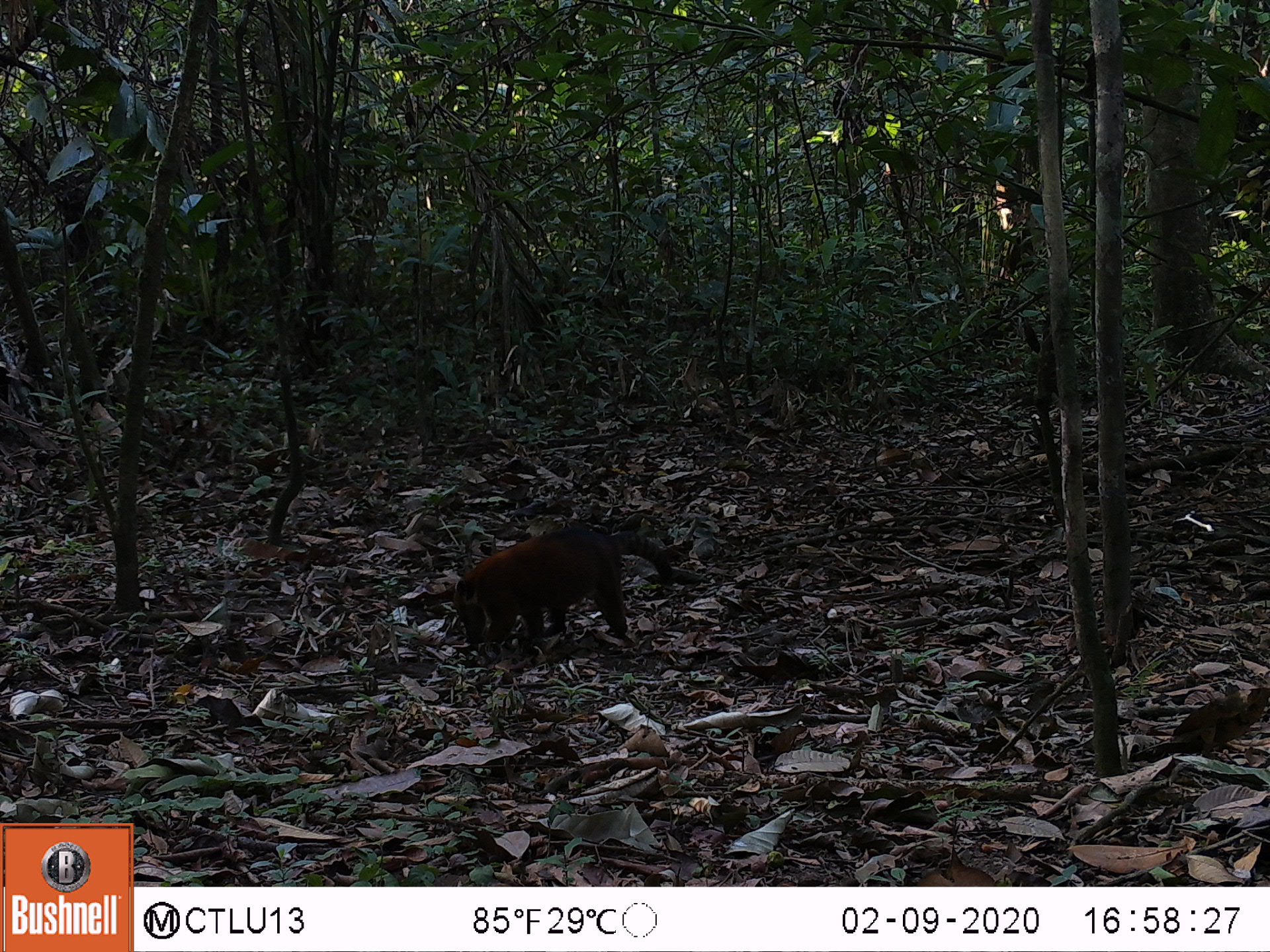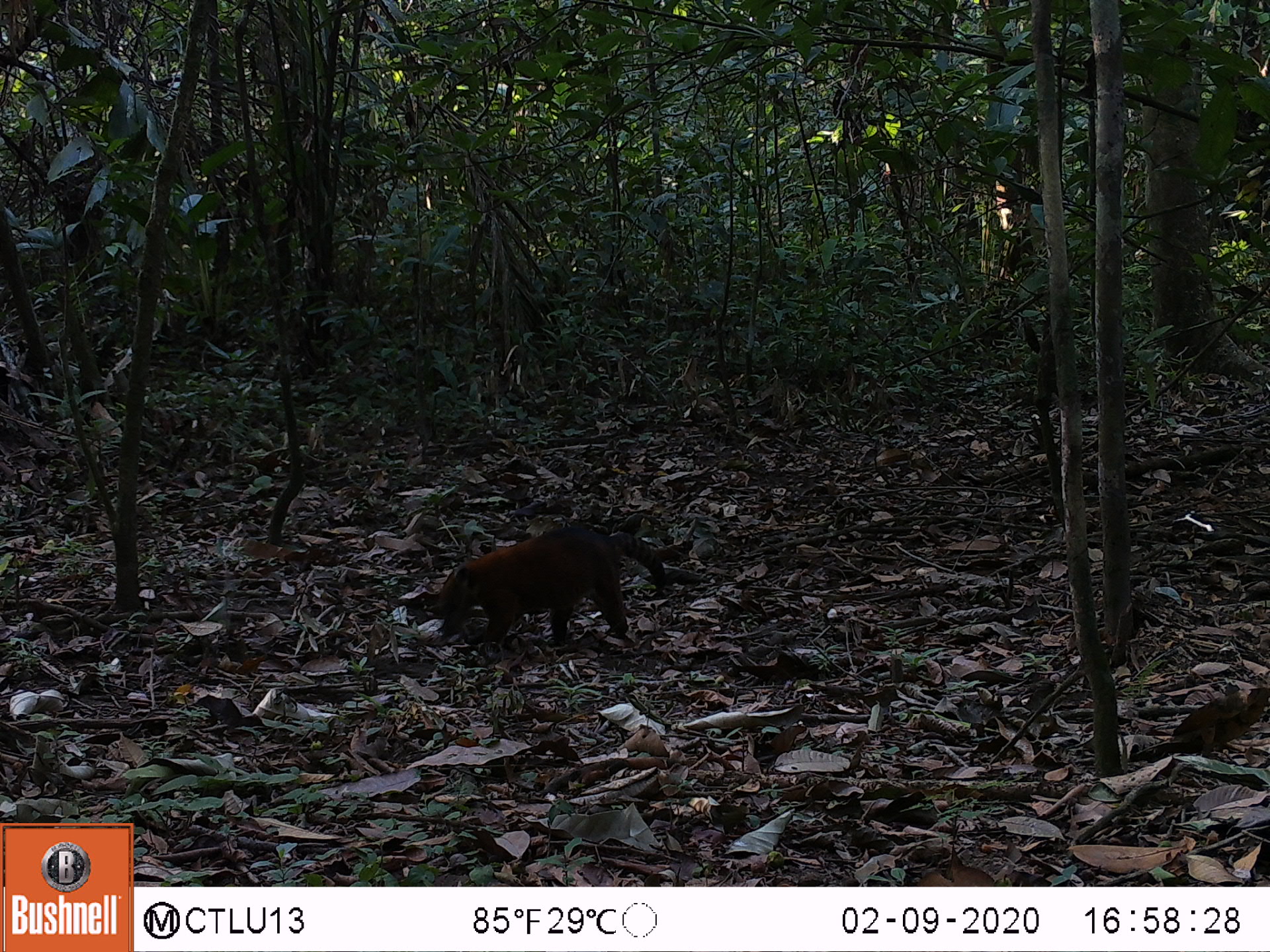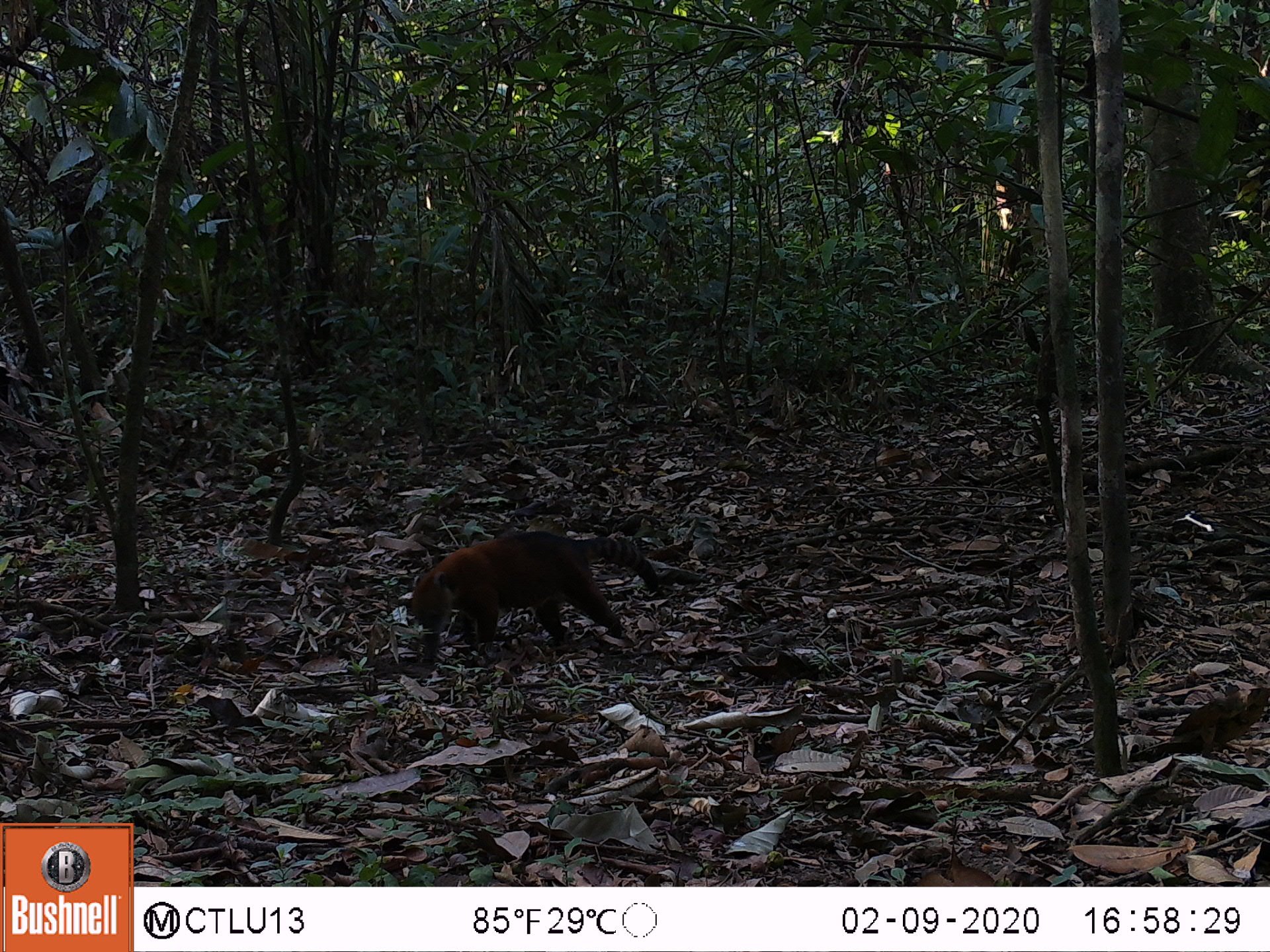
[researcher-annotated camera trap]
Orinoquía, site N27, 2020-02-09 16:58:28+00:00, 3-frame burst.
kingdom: Animalia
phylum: Chordata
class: Mammalia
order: Carnivora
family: Procyonidae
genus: Nasua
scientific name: Nasua nasua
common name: south american coati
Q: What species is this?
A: South american coati (Nasua nasua).